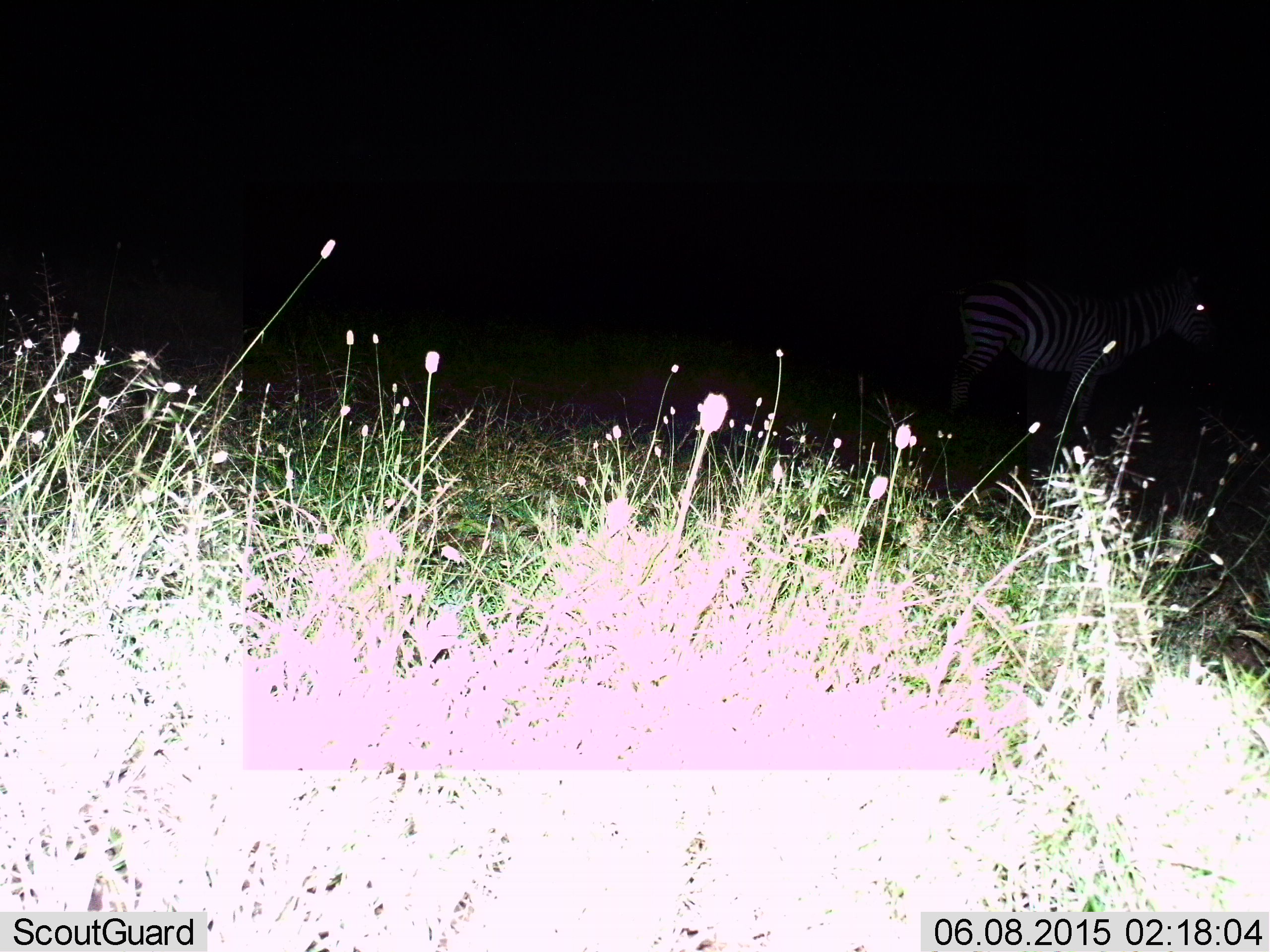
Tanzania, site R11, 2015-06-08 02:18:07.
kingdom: Animalia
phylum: Chordata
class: Mammalia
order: Perissodactyla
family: Equidae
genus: Equus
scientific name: Equus quagga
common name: plains zebra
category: zebra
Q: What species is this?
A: Zebra (plains zebra) (Equus quagga).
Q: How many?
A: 1.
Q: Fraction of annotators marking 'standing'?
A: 100%.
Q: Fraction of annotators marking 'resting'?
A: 10%.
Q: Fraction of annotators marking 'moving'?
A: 0%.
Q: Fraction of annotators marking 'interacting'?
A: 0%.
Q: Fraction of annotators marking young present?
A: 0%.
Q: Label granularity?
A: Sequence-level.